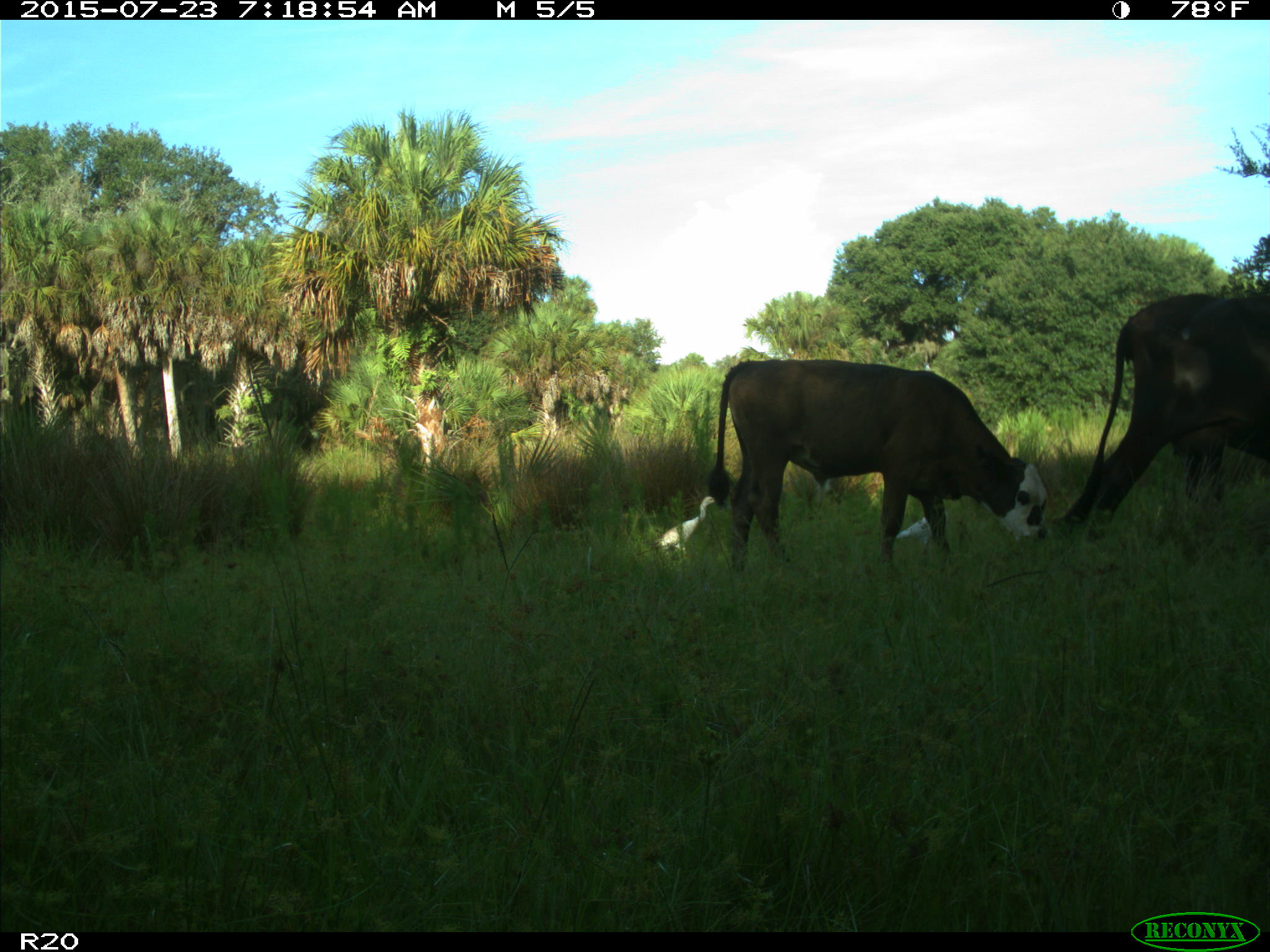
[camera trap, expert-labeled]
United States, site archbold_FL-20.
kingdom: Animalia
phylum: Chordata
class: Mammalia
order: Artiodactyla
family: Bovidae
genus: Bos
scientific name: Bos taurus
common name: domestic cow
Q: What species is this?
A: Bos taurus (domestic cow).